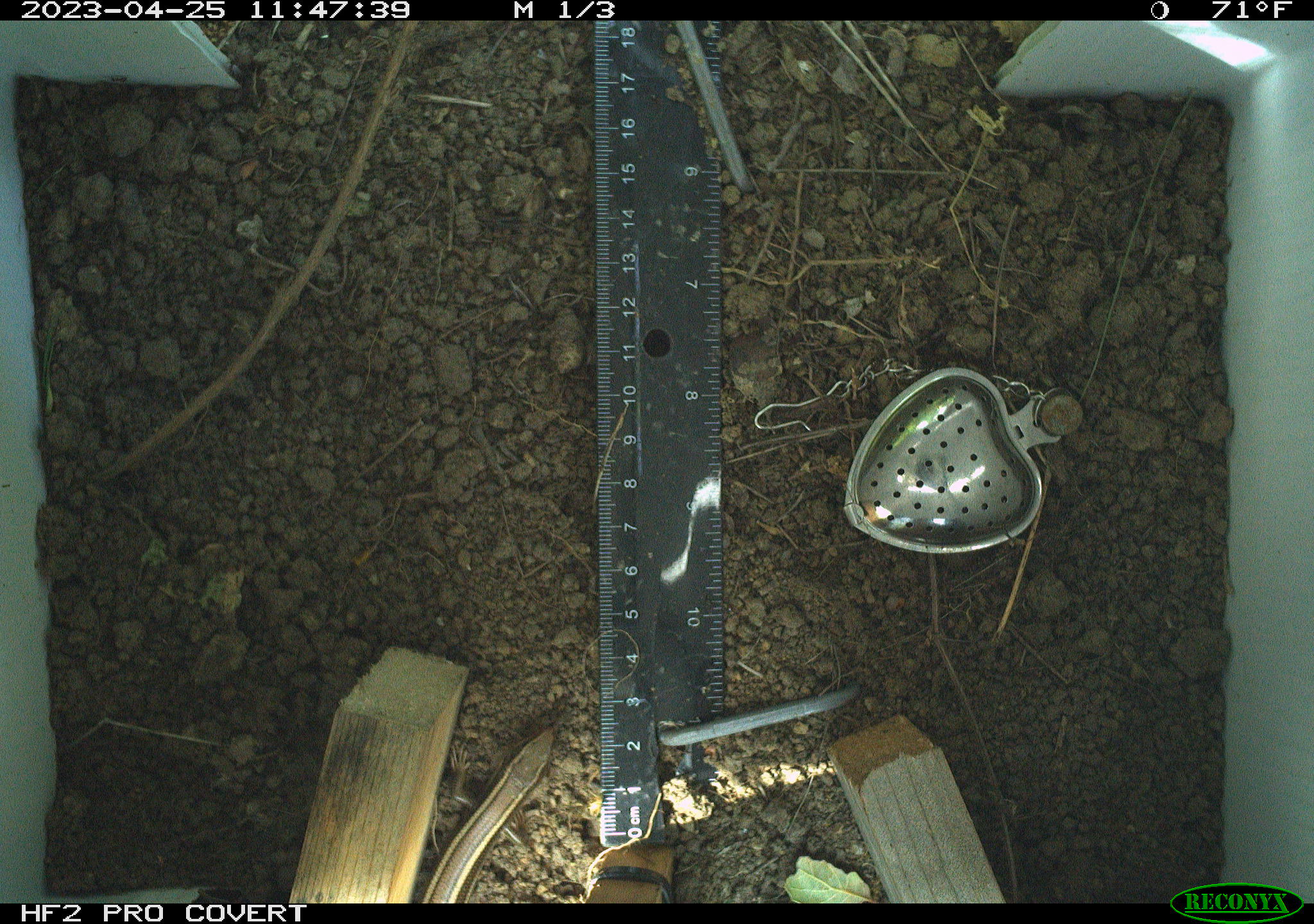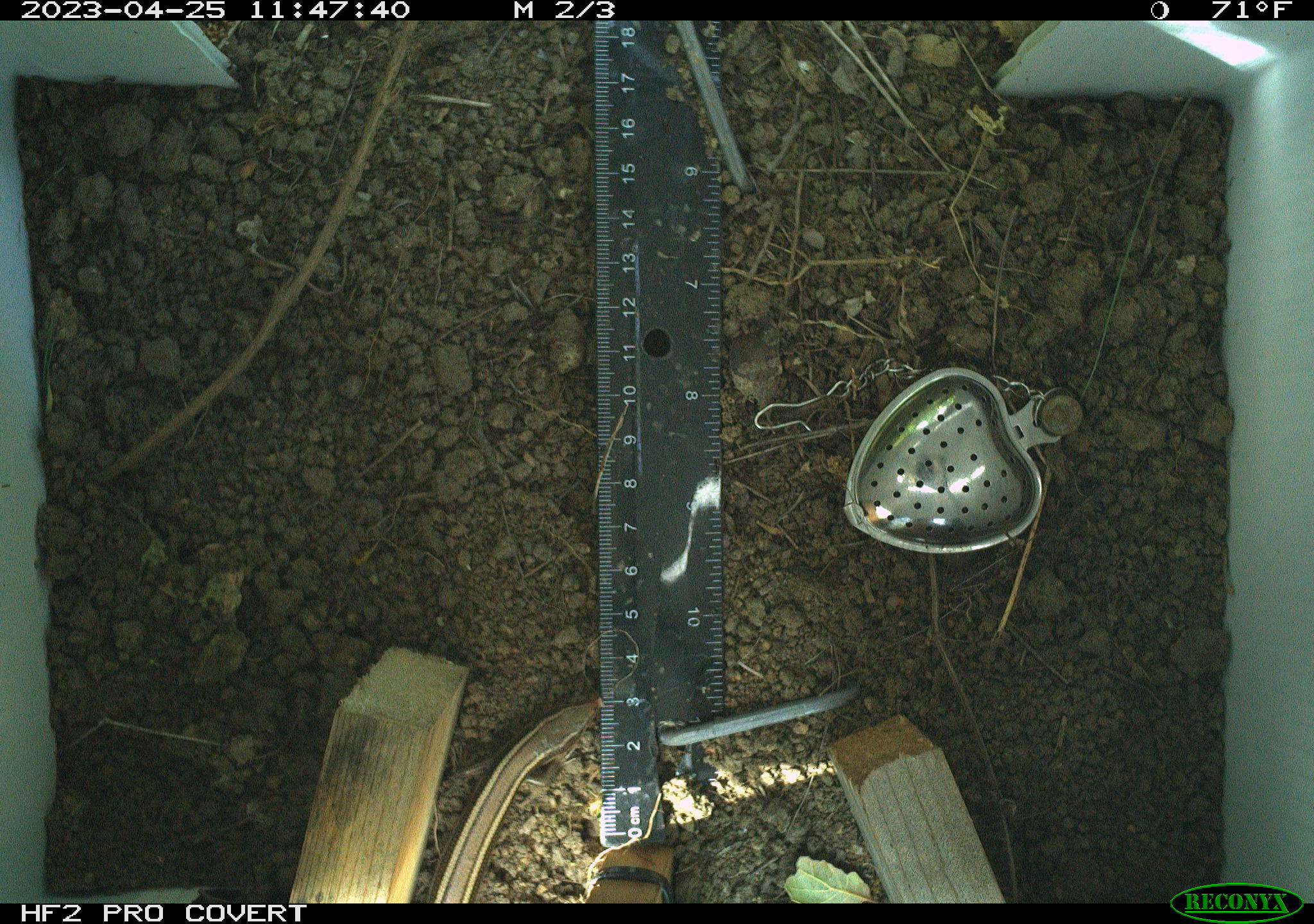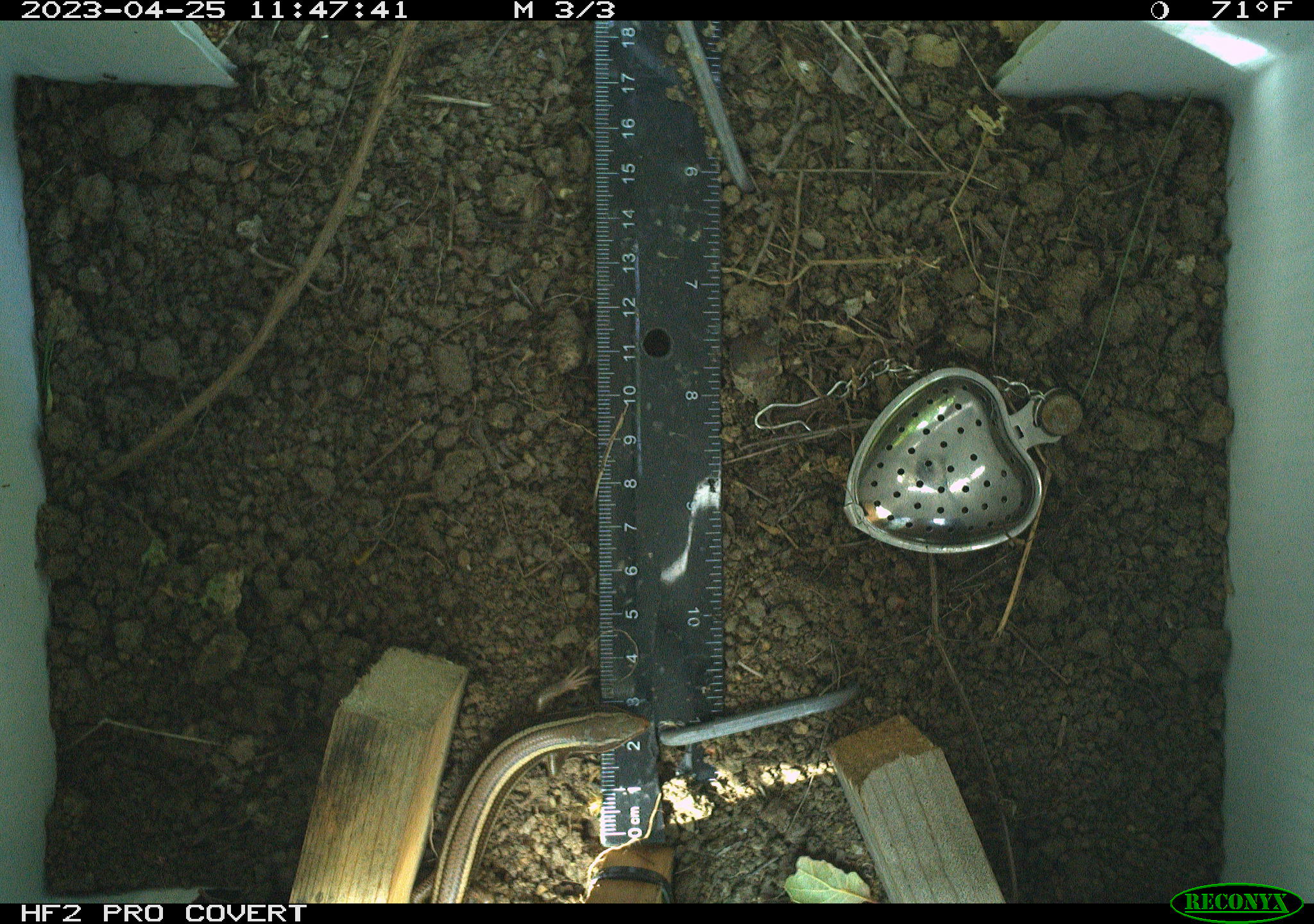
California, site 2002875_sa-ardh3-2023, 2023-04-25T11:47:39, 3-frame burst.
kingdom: Animalia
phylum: Chordata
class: Reptilia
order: Squamata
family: Scincidae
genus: Plestiodon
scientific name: Plestiodon skiltonianus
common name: western skink